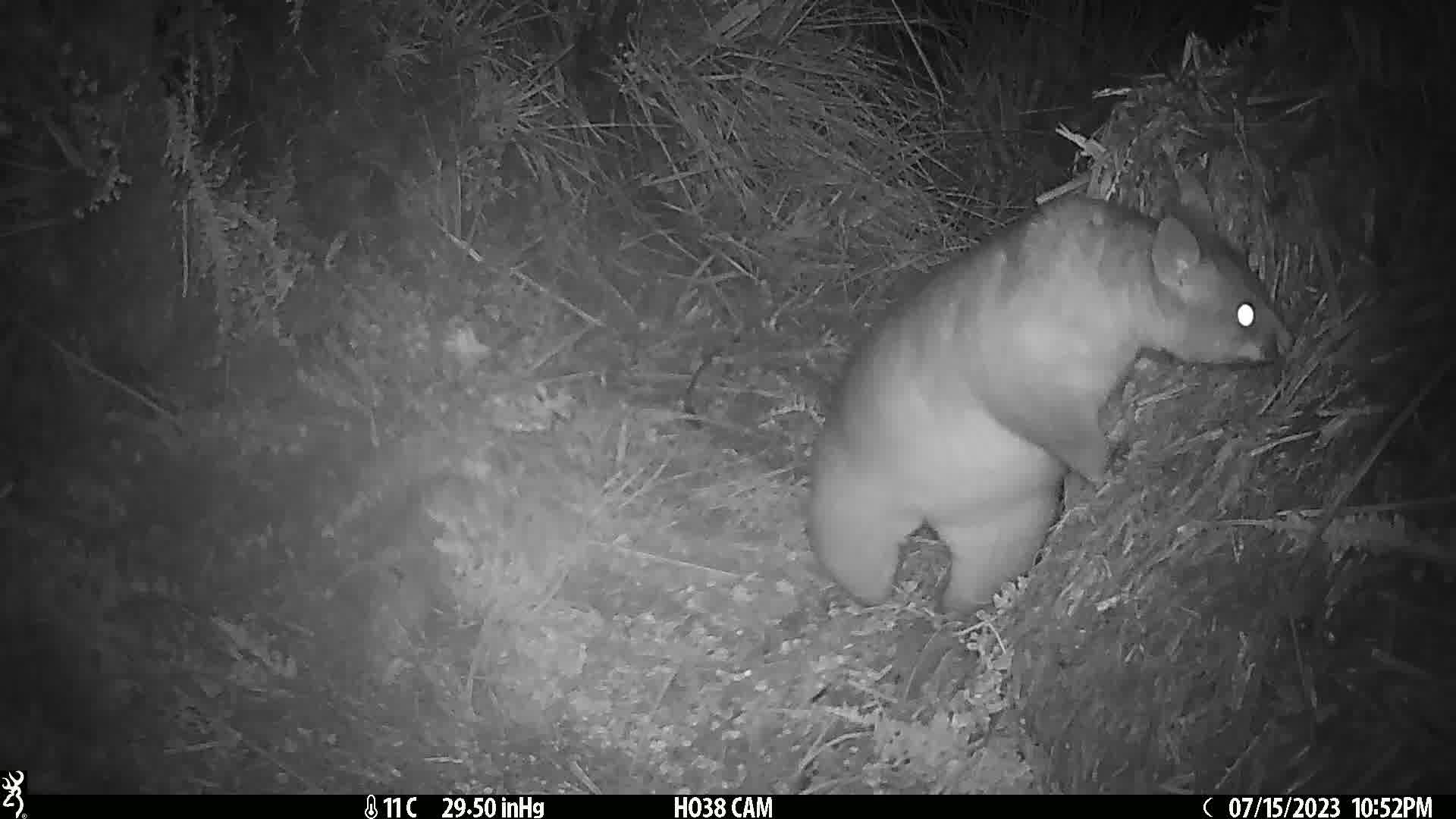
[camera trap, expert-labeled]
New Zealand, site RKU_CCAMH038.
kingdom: Animalia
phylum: Chordata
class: Mammalia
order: Diprotodontia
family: Phalangeridae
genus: Trichosurus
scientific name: Trichosurus vulpecula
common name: common brushtail possum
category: possum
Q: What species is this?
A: Possum (common brushtail possum) (Trichosurus vulpecula).